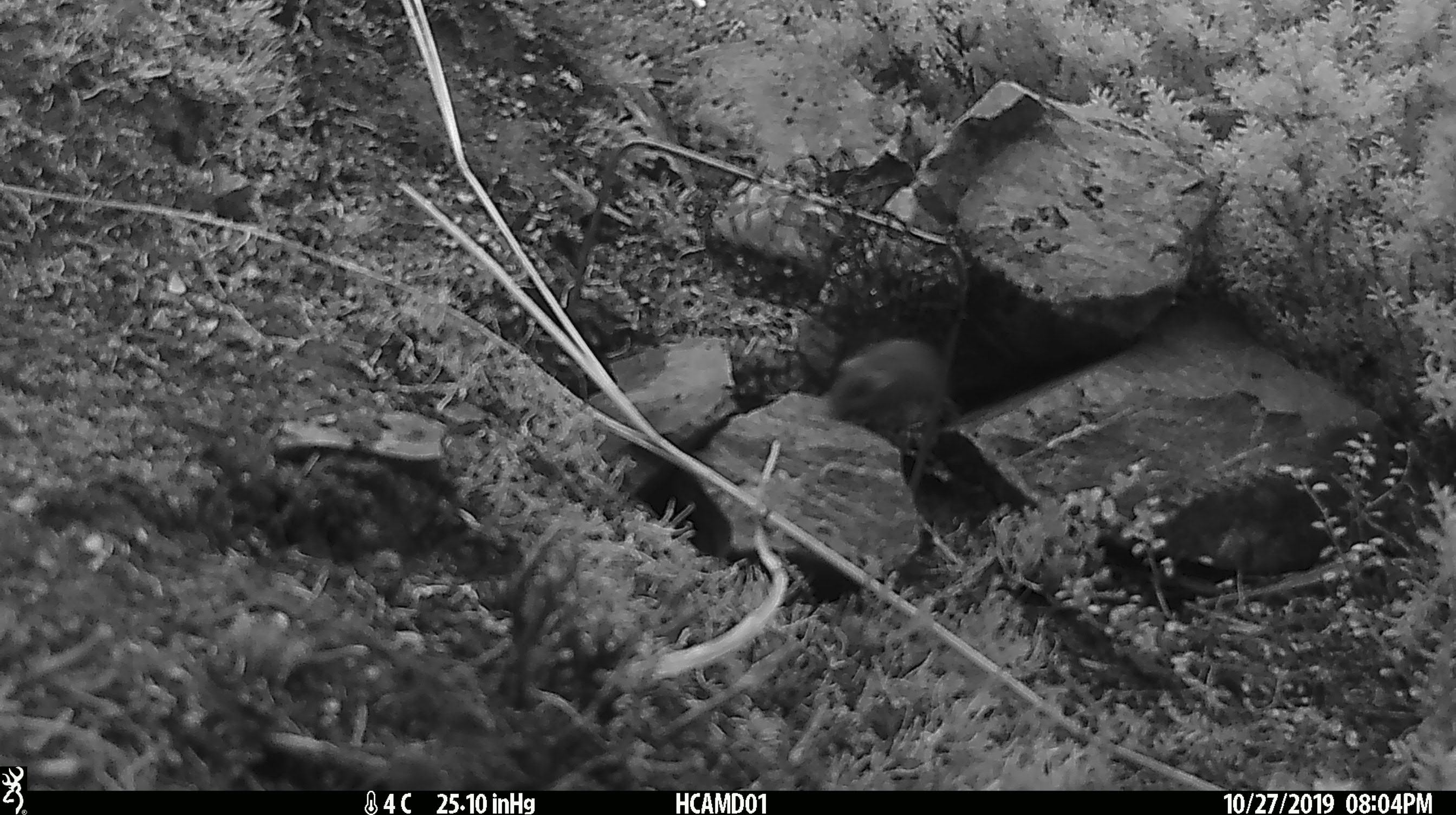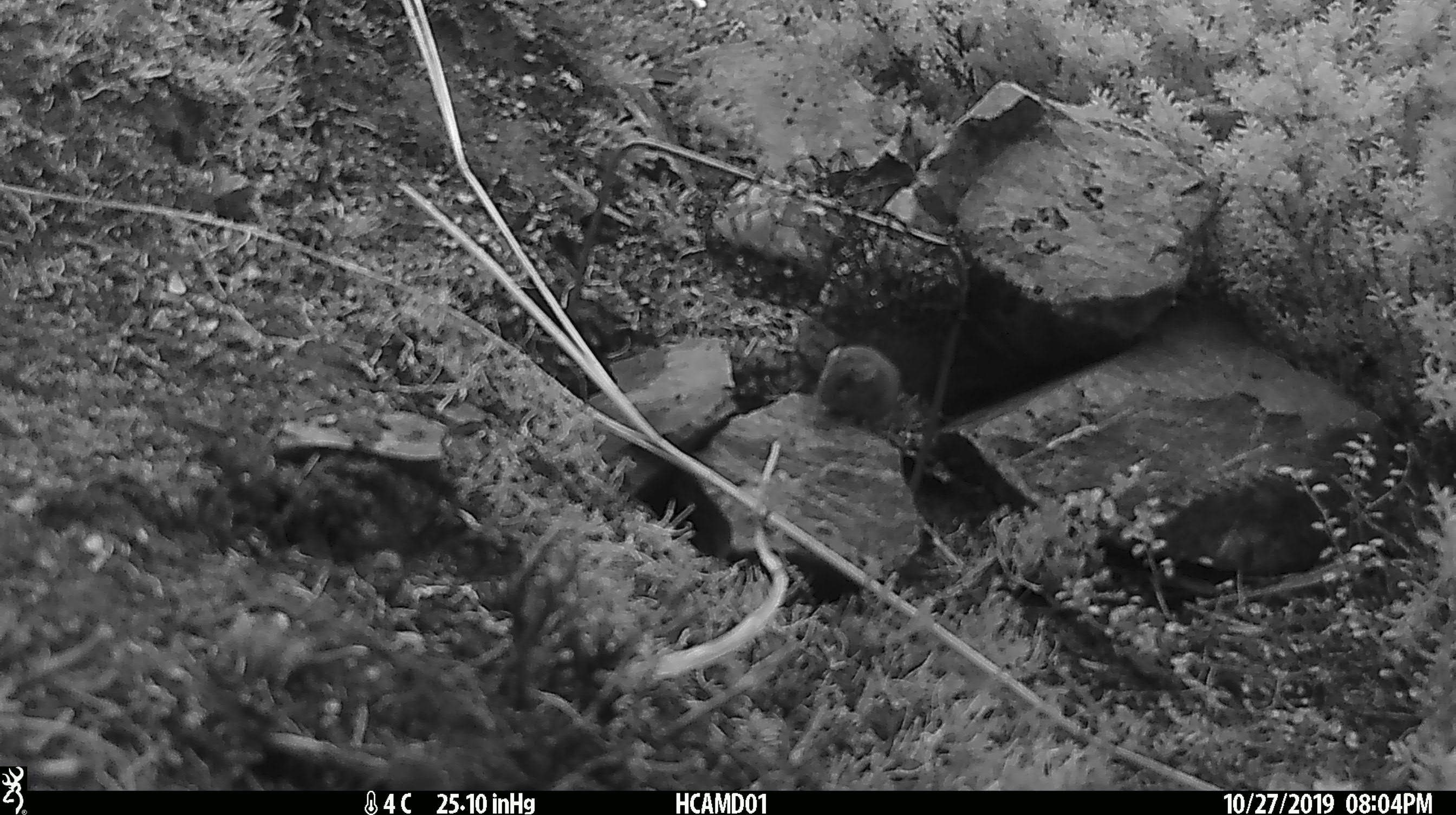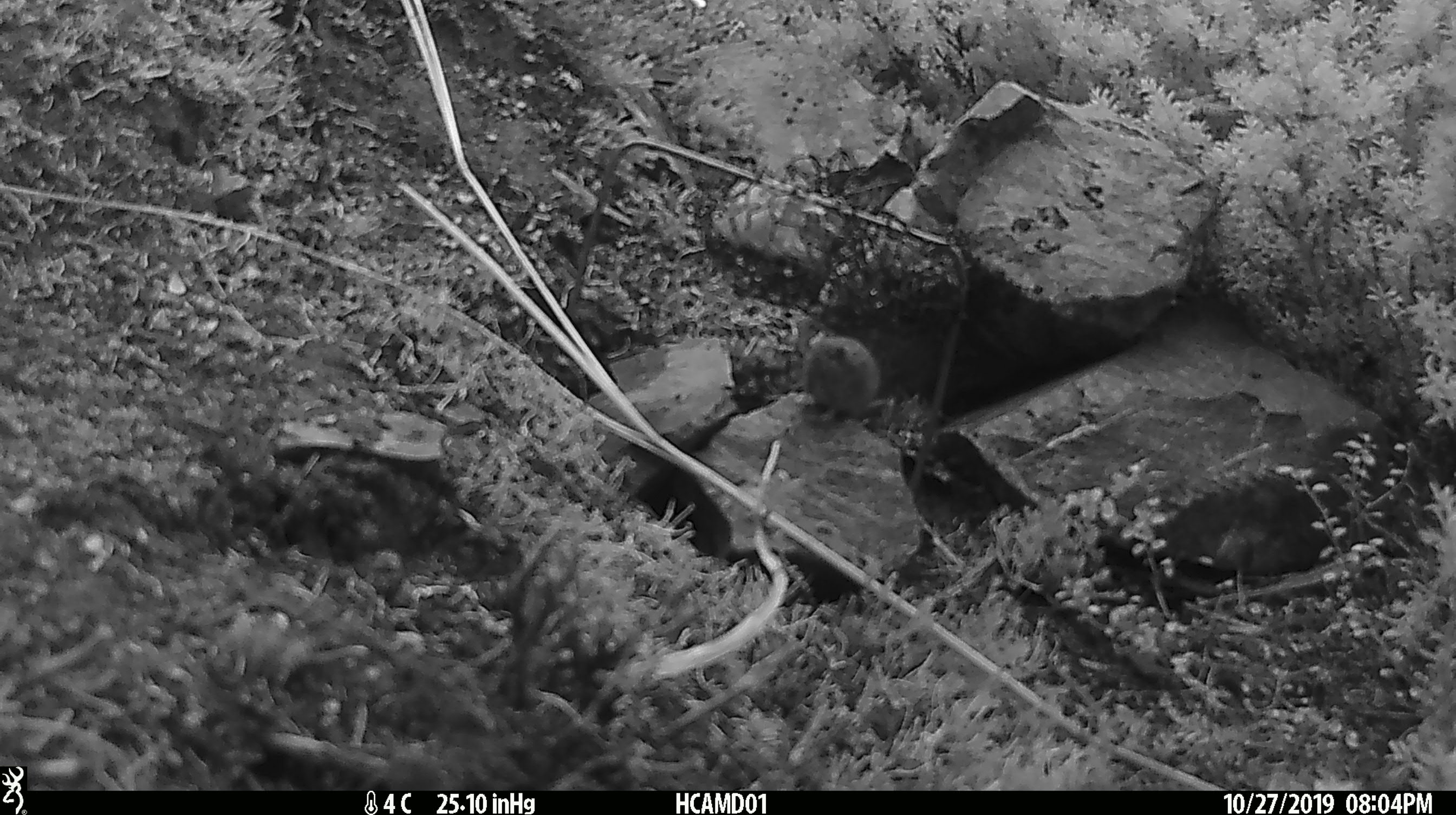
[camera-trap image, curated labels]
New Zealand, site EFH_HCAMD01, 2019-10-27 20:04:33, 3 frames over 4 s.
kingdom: Animalia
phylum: Chordata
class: Mammalia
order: Rodentia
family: Muridae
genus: Mus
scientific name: Mus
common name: mouse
Mouse (Mus).